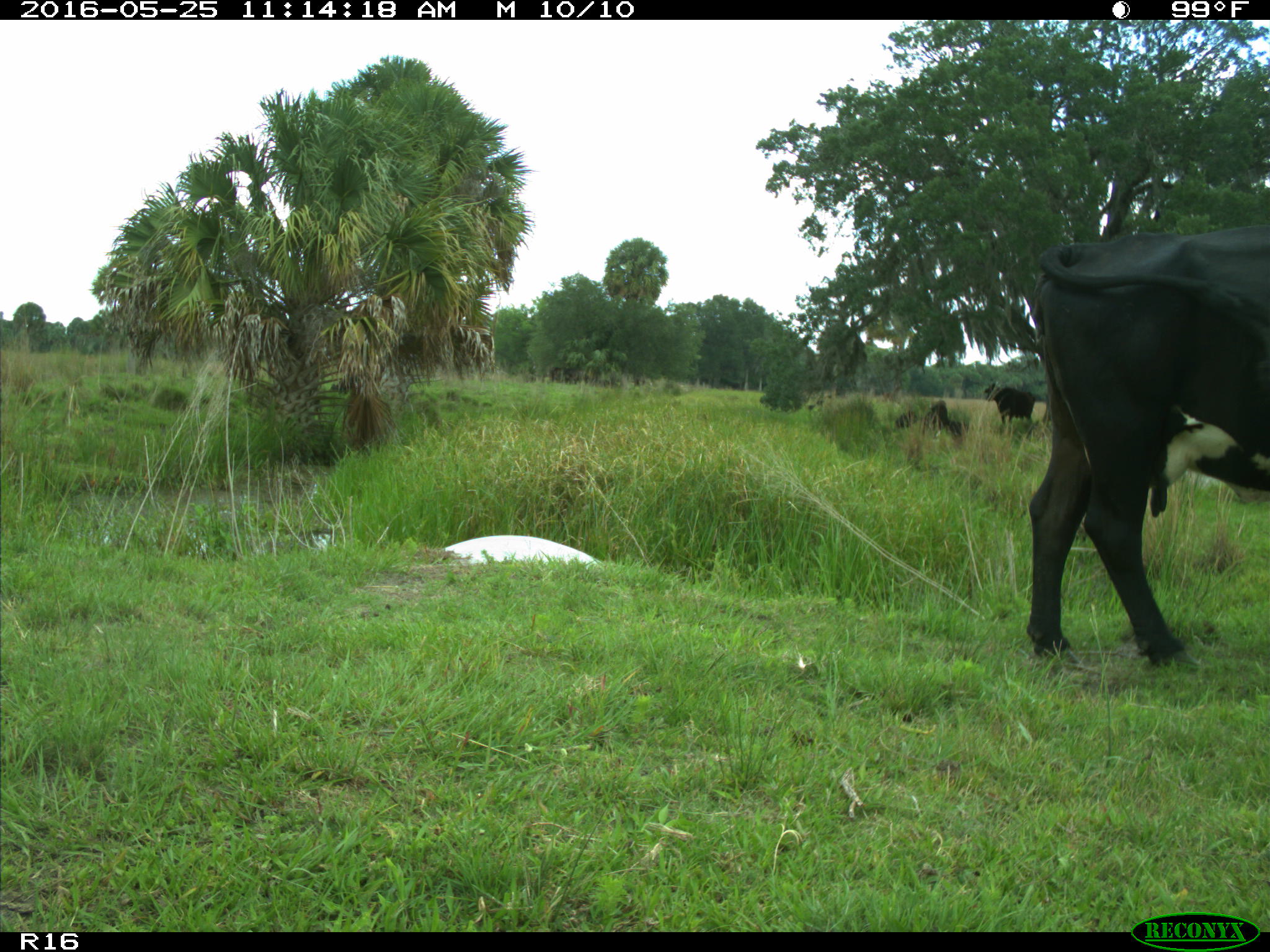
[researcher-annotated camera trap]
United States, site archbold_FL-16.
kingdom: Animalia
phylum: Chordata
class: Mammalia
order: Artiodactyla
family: Bovidae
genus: Bos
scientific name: Bos taurus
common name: domestic cow